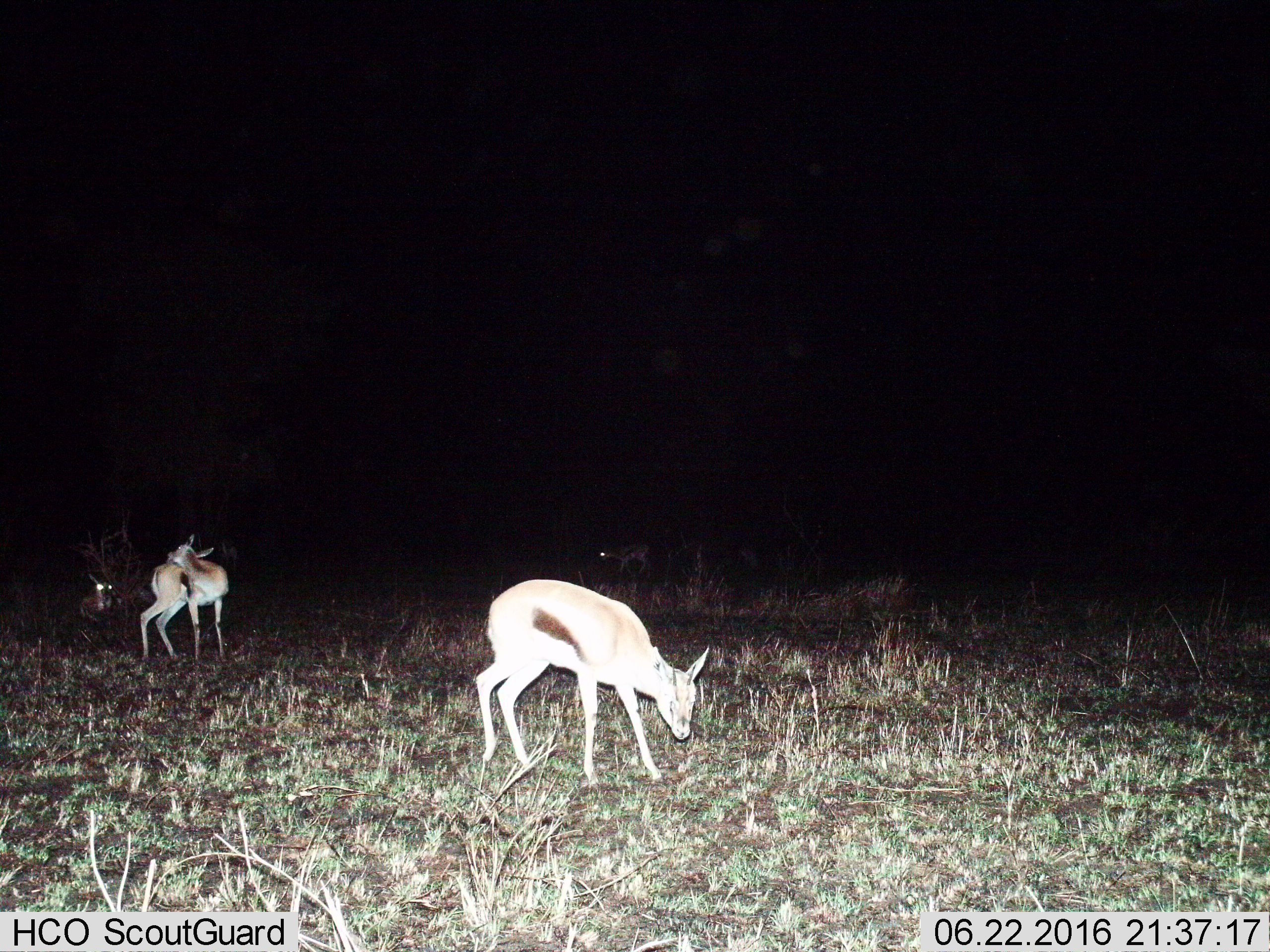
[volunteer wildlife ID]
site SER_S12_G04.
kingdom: Animalia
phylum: Chordata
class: Mammalia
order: Artiodactyla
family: Bovidae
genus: Eudorcas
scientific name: Eudorcas thomsonii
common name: thomson's gazelle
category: gazellethomsons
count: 4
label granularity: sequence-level